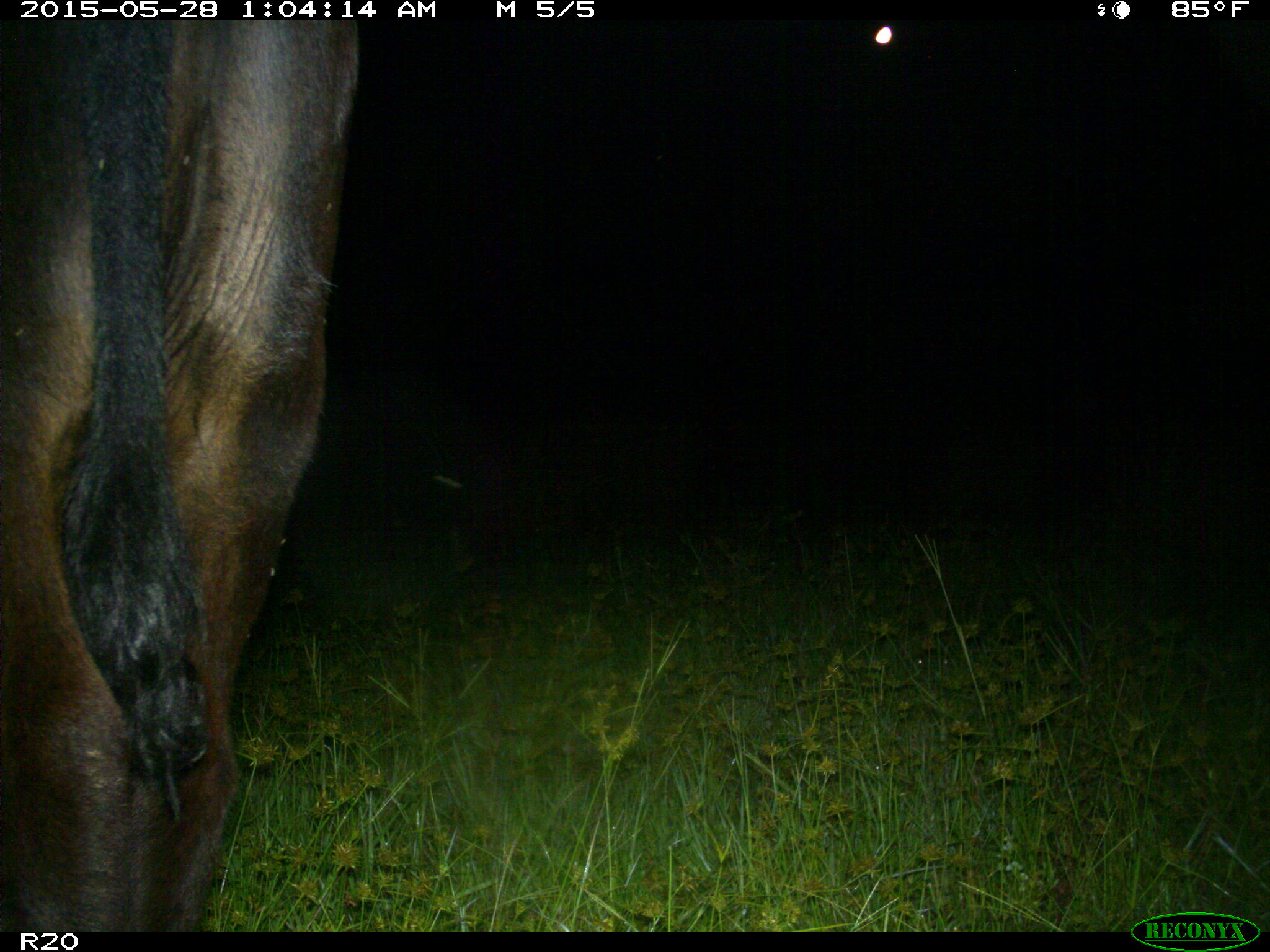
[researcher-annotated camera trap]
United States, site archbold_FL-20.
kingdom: Animalia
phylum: Chordata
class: Mammalia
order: Artiodactyla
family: Bovidae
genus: Bos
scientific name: Bos taurus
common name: domestic cow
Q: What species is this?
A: Bos taurus (domestic cow).